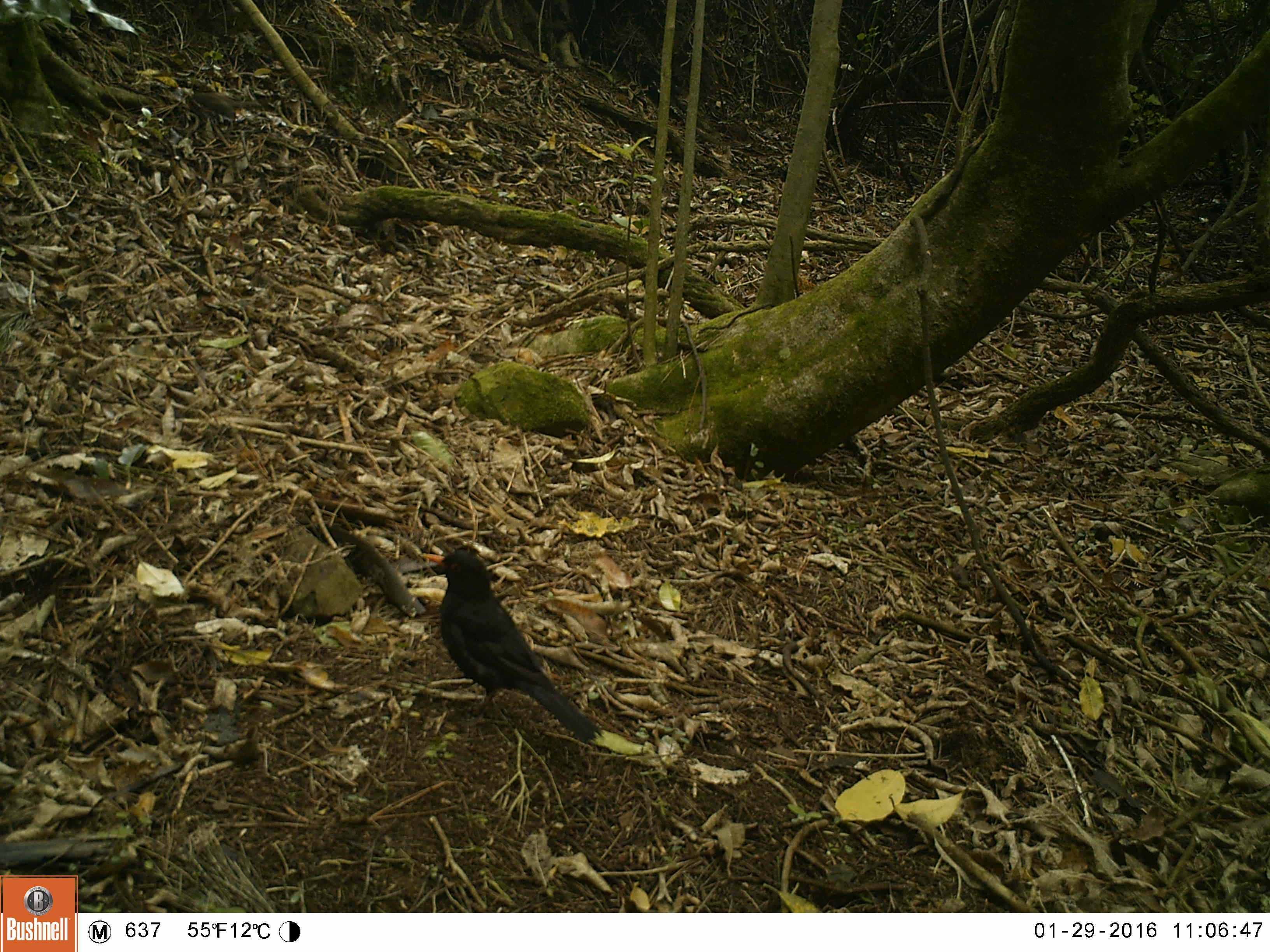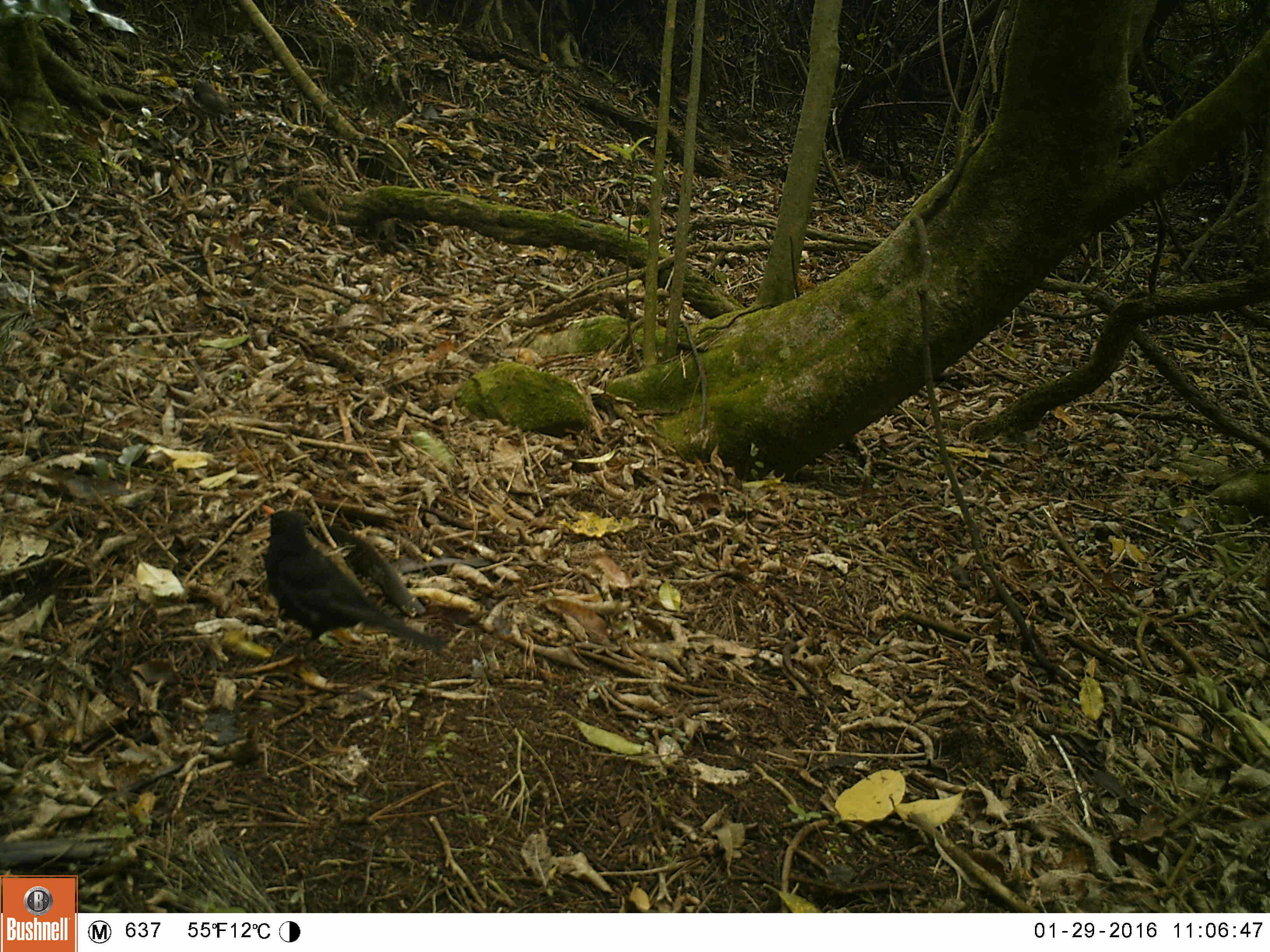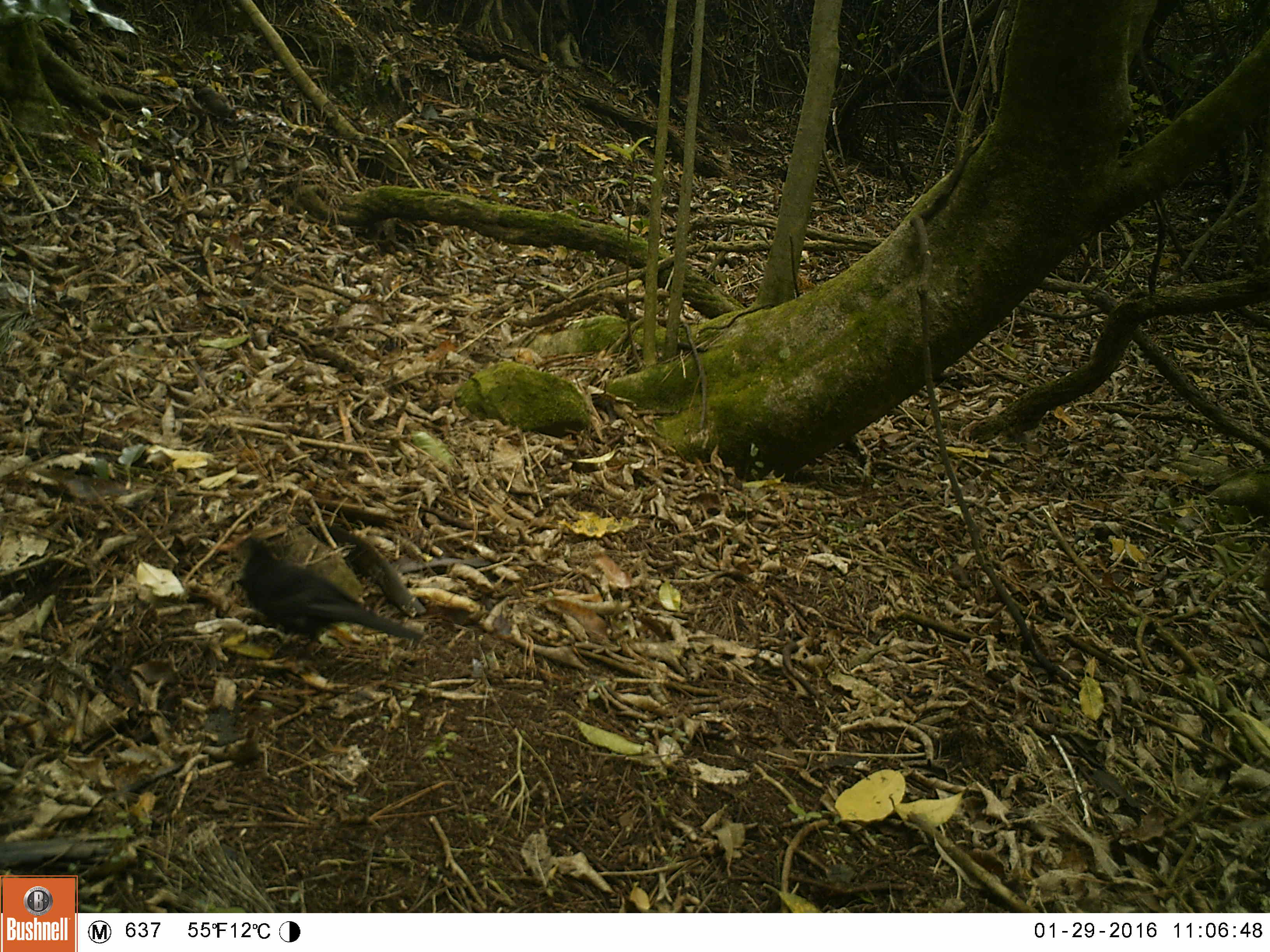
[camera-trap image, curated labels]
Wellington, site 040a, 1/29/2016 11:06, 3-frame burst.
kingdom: Animalia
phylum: Chordata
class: Aves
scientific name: Aves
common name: bird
Bird (Aves).